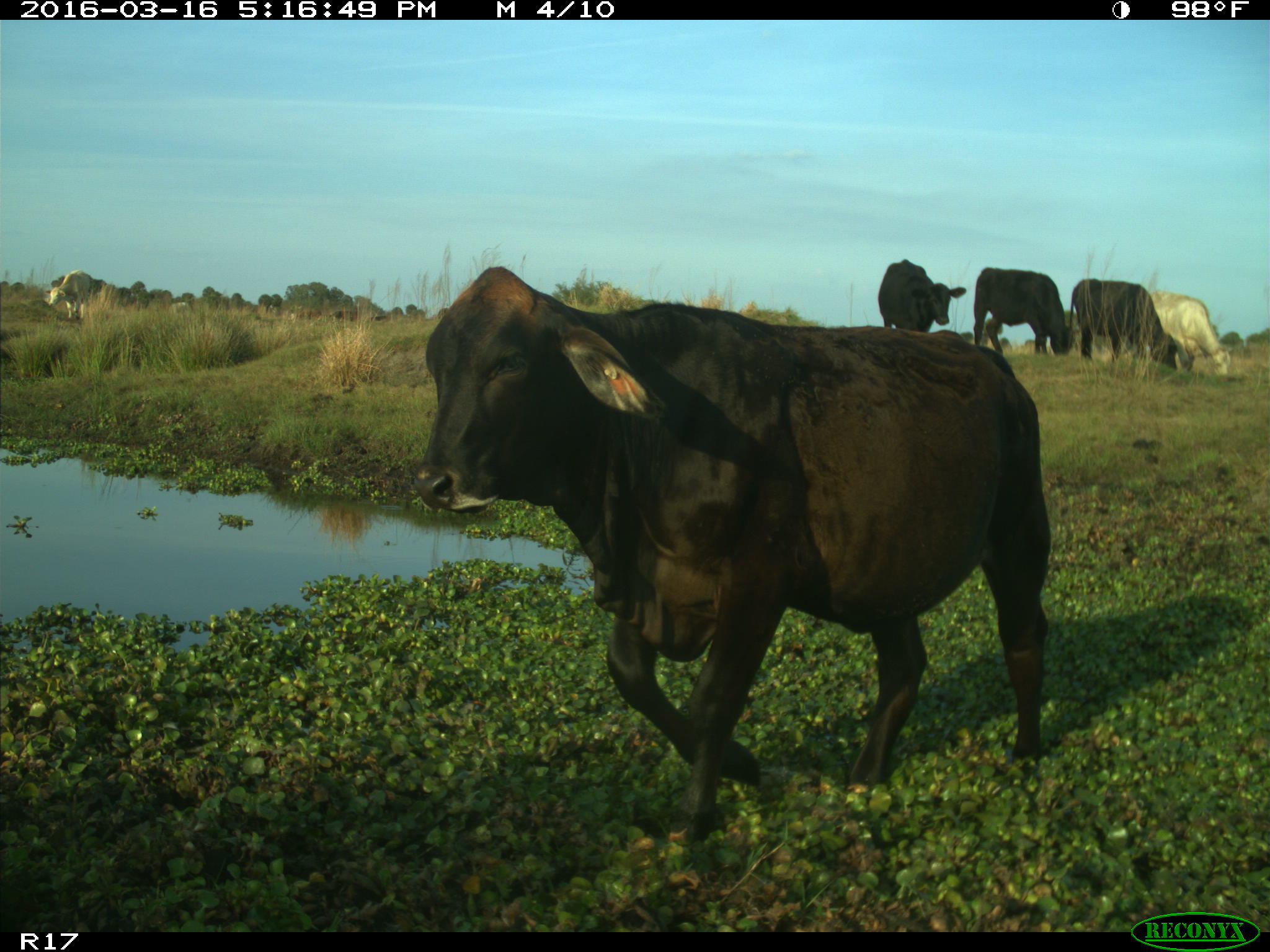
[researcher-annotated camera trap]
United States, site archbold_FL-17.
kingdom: Animalia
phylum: Chordata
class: Mammalia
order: Artiodactyla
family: Bovidae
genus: Bos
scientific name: Bos taurus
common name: domestic cow